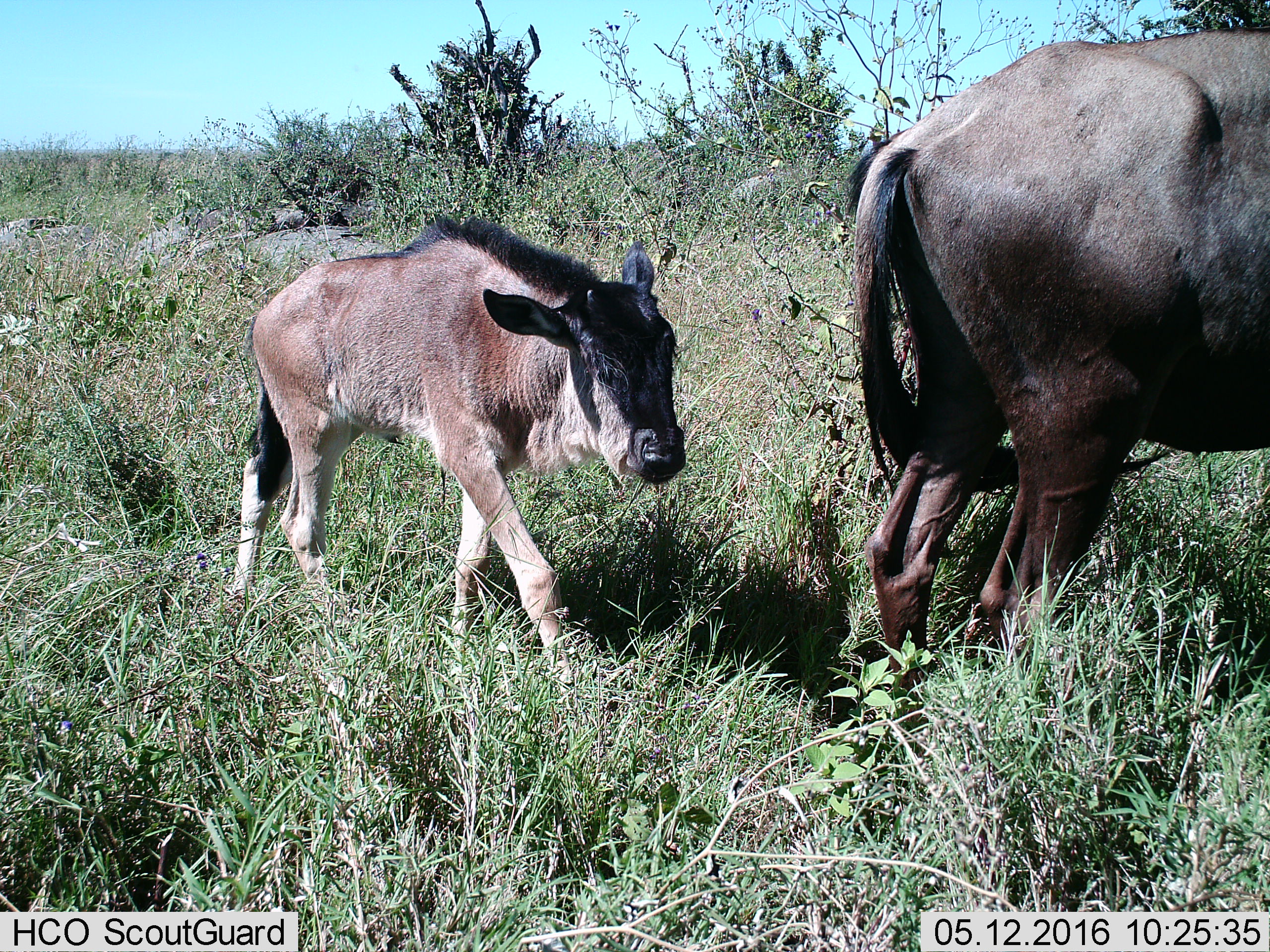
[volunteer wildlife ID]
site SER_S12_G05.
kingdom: Animalia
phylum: Chordata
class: Mammalia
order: Artiodactyla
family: Bovidae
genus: Connochaetes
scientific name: Connochaetes taurinus taurinus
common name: blue wildebeest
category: wildebeestblue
Wildebeestblue (blue wildebeest) (Connochaetes taurinus taurinus), count 2. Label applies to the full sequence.